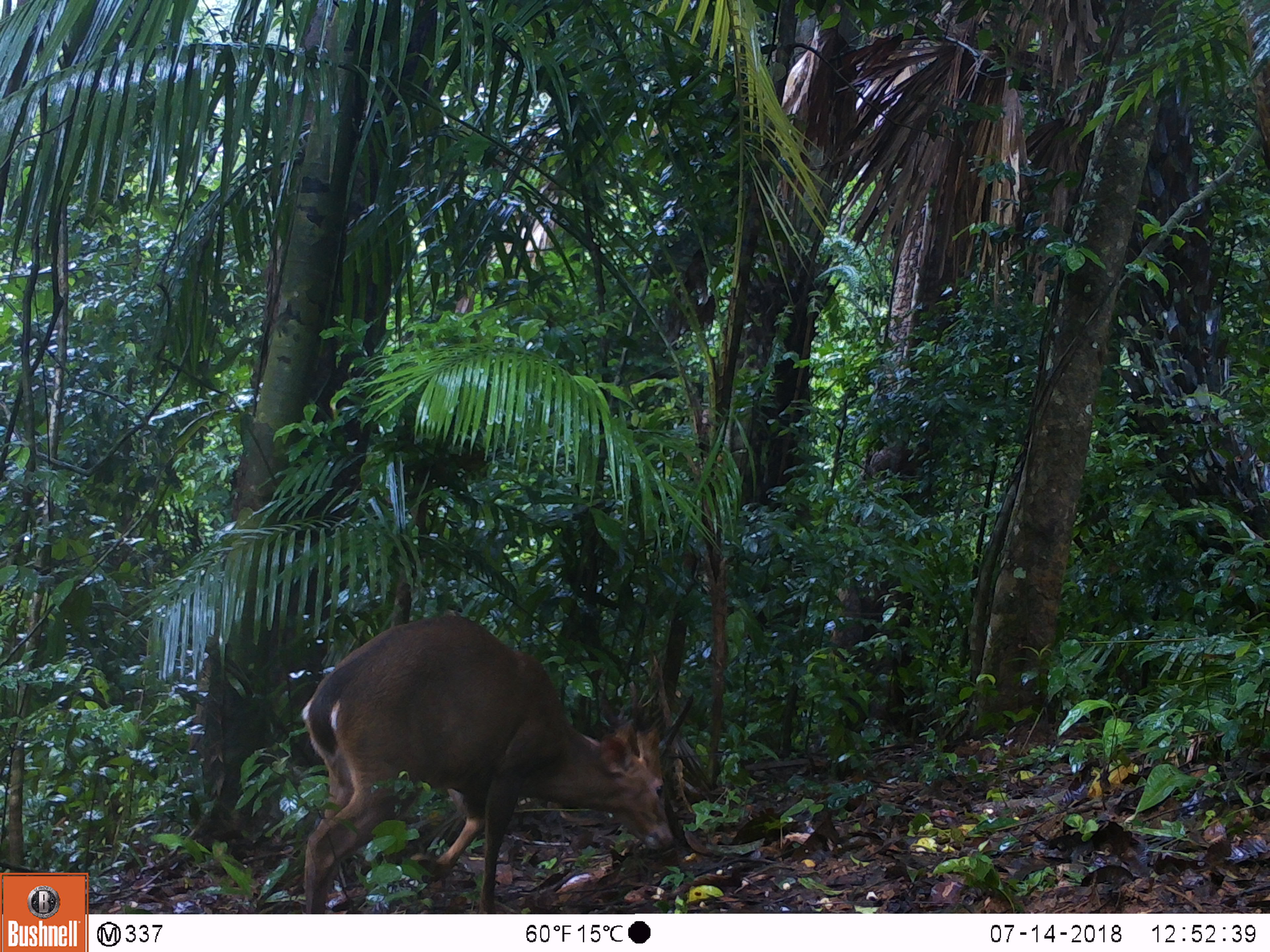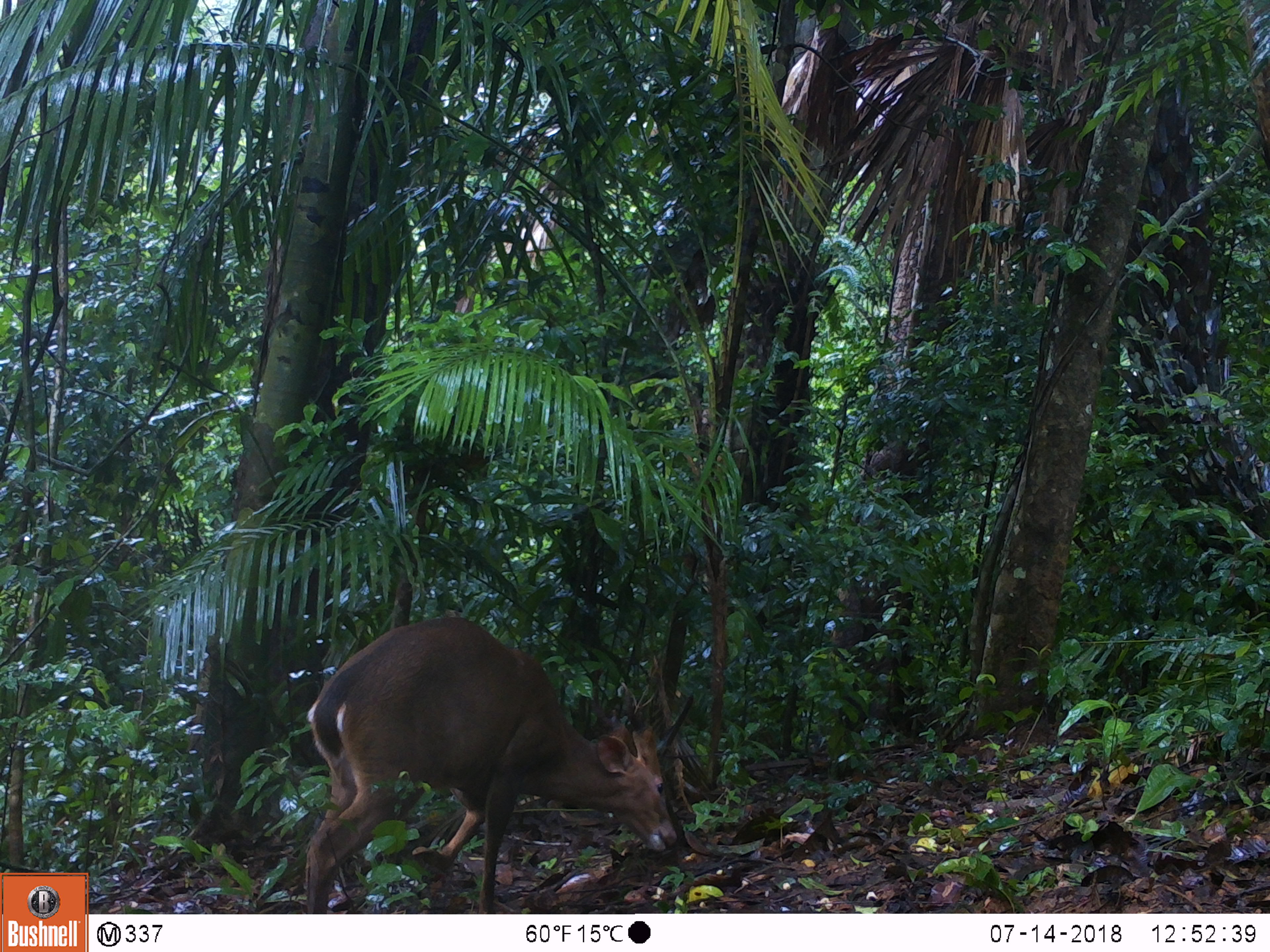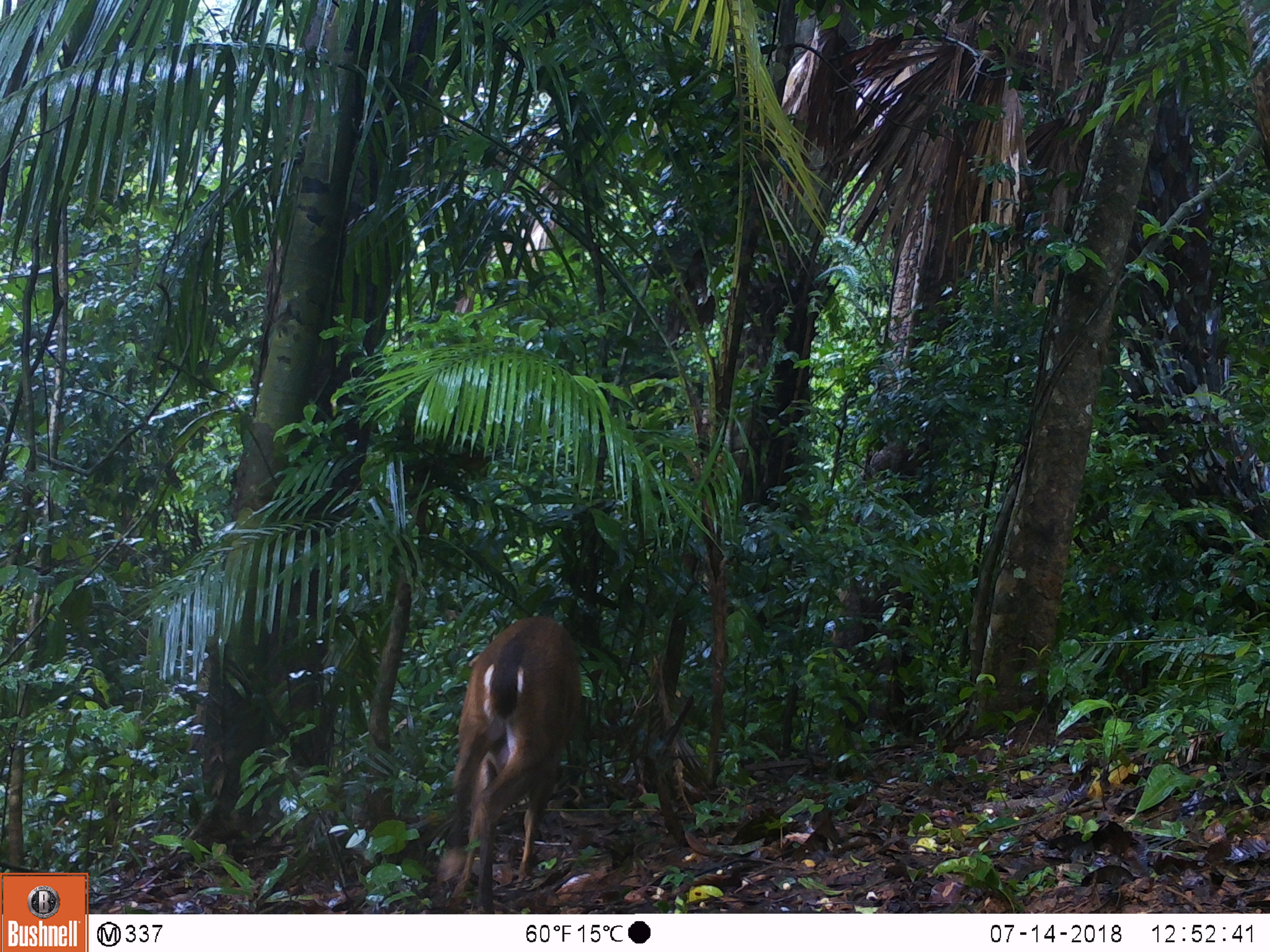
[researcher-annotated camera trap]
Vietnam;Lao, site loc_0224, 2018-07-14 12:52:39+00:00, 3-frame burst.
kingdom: Animalia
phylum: Chordata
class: Mammalia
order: Artiodactyla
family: Cervidae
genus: Muntiacus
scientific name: Muntiacus vuquangensis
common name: large-antlered muntjac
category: large antlered muntjac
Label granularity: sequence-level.